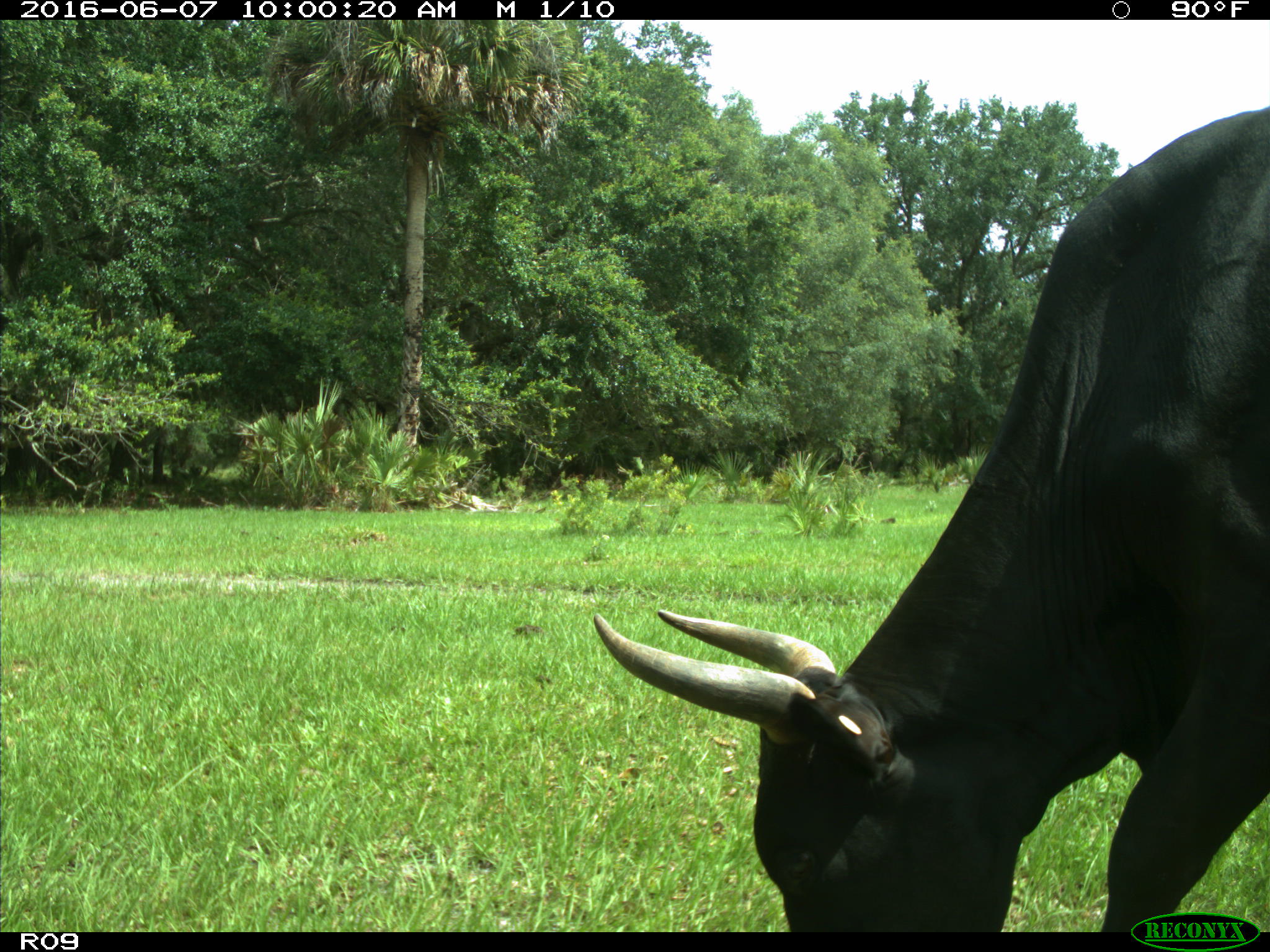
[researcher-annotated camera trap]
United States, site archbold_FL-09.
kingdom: Animalia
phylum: Chordata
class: Mammalia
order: Artiodactyla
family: Bovidae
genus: Bos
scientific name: Bos taurus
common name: domestic cow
Bos taurus (domestic cow).